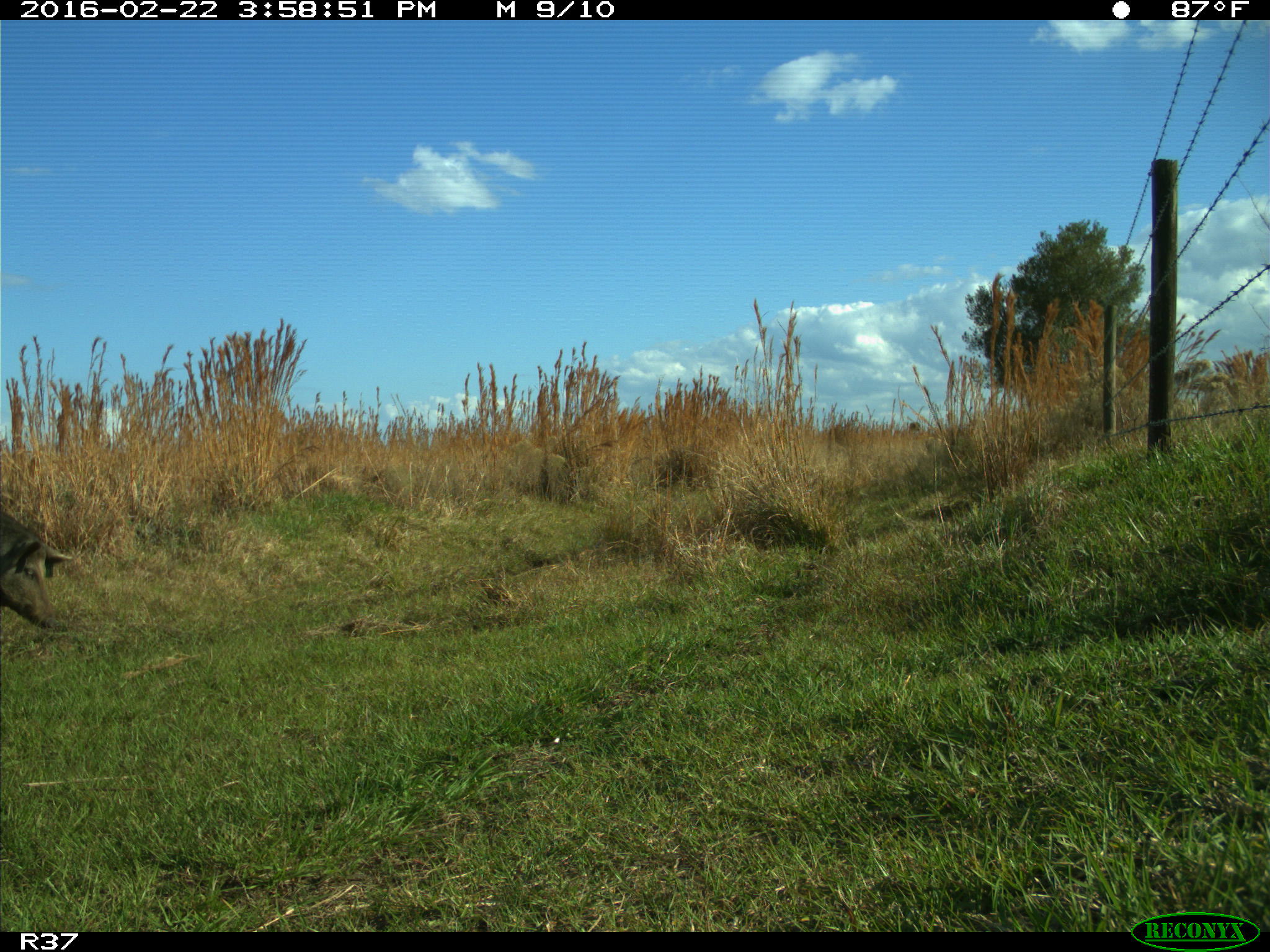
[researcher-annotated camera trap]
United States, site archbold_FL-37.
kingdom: Animalia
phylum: Chordata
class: Mammalia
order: Artiodactyla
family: Suidae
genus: Sus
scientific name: Sus scrofa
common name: wild boar